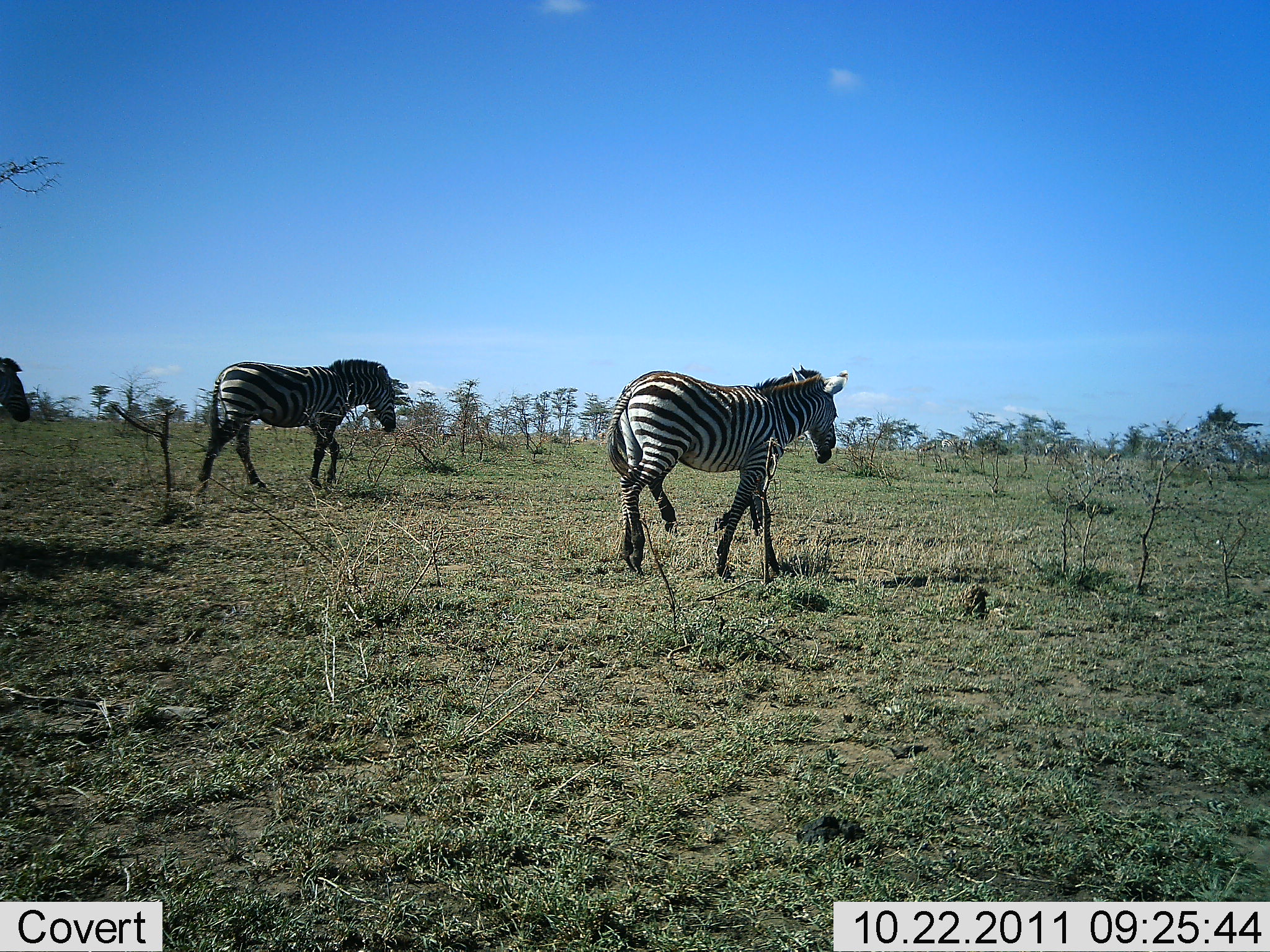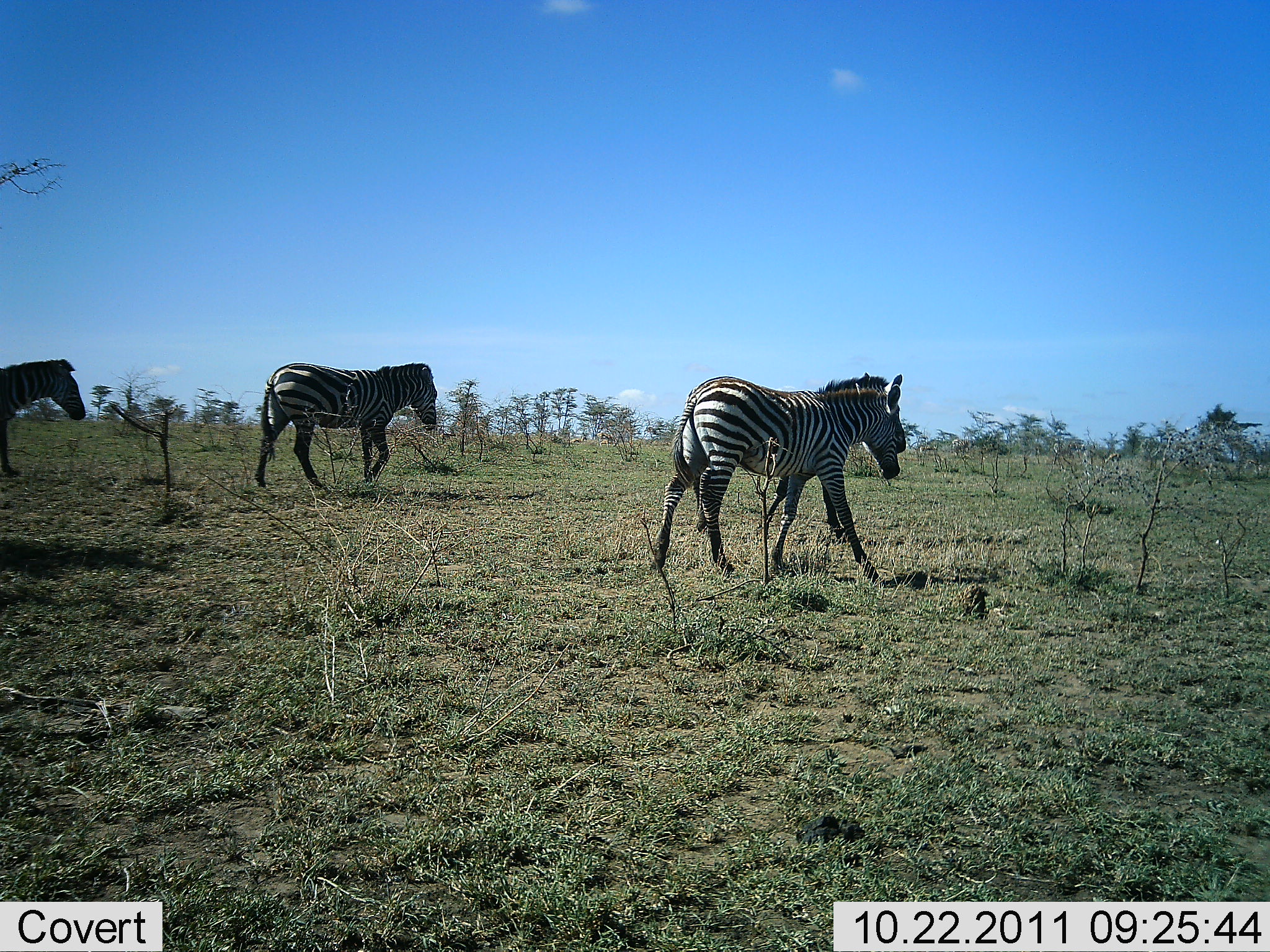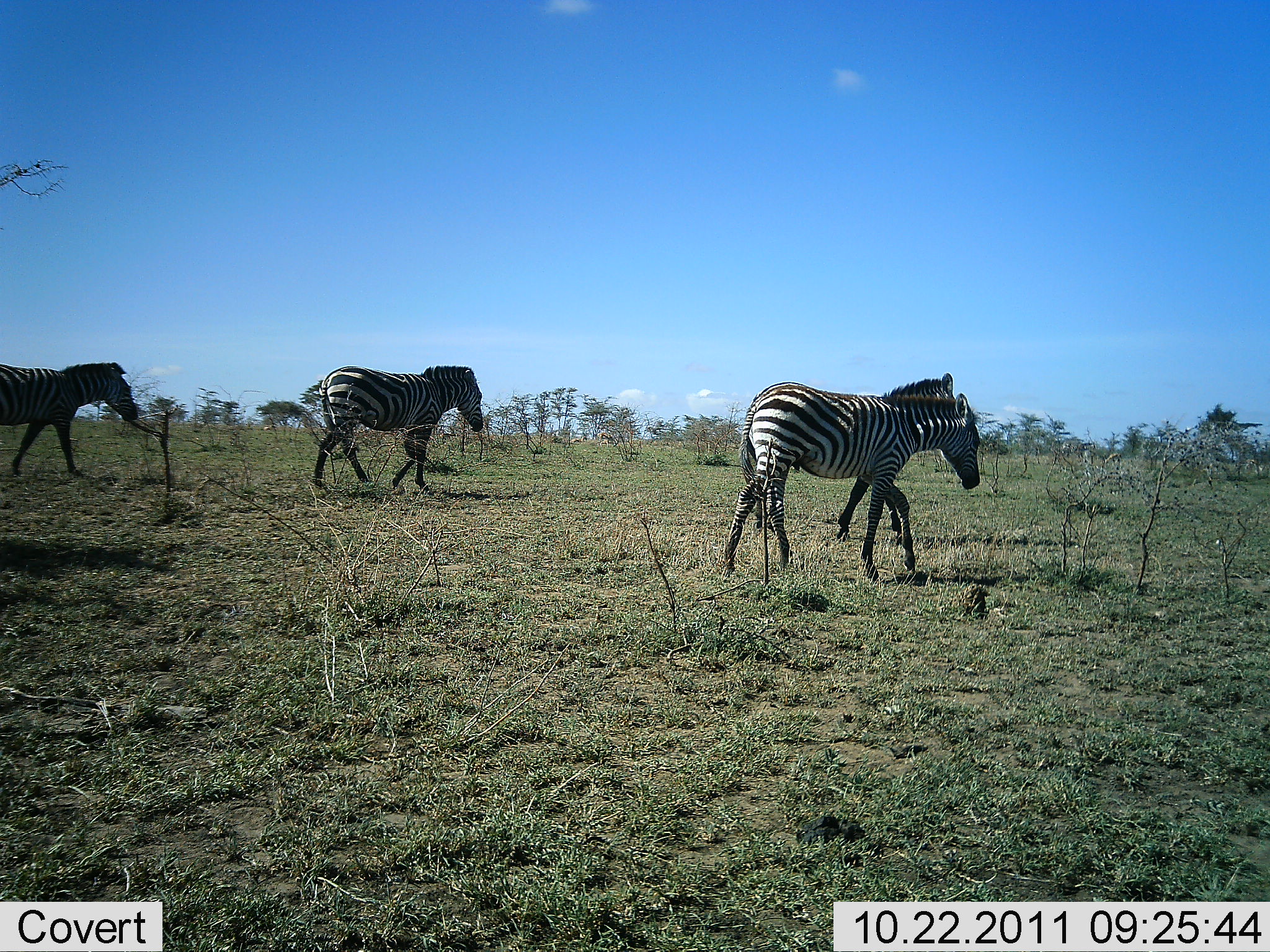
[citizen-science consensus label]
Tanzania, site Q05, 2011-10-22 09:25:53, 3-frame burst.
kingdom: Animalia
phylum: Chordata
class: Mammalia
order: Perissodactyla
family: Equidae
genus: Equus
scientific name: Equus quagga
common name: plains zebra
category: zebra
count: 4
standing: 7%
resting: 0%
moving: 100%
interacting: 0%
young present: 0%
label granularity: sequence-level